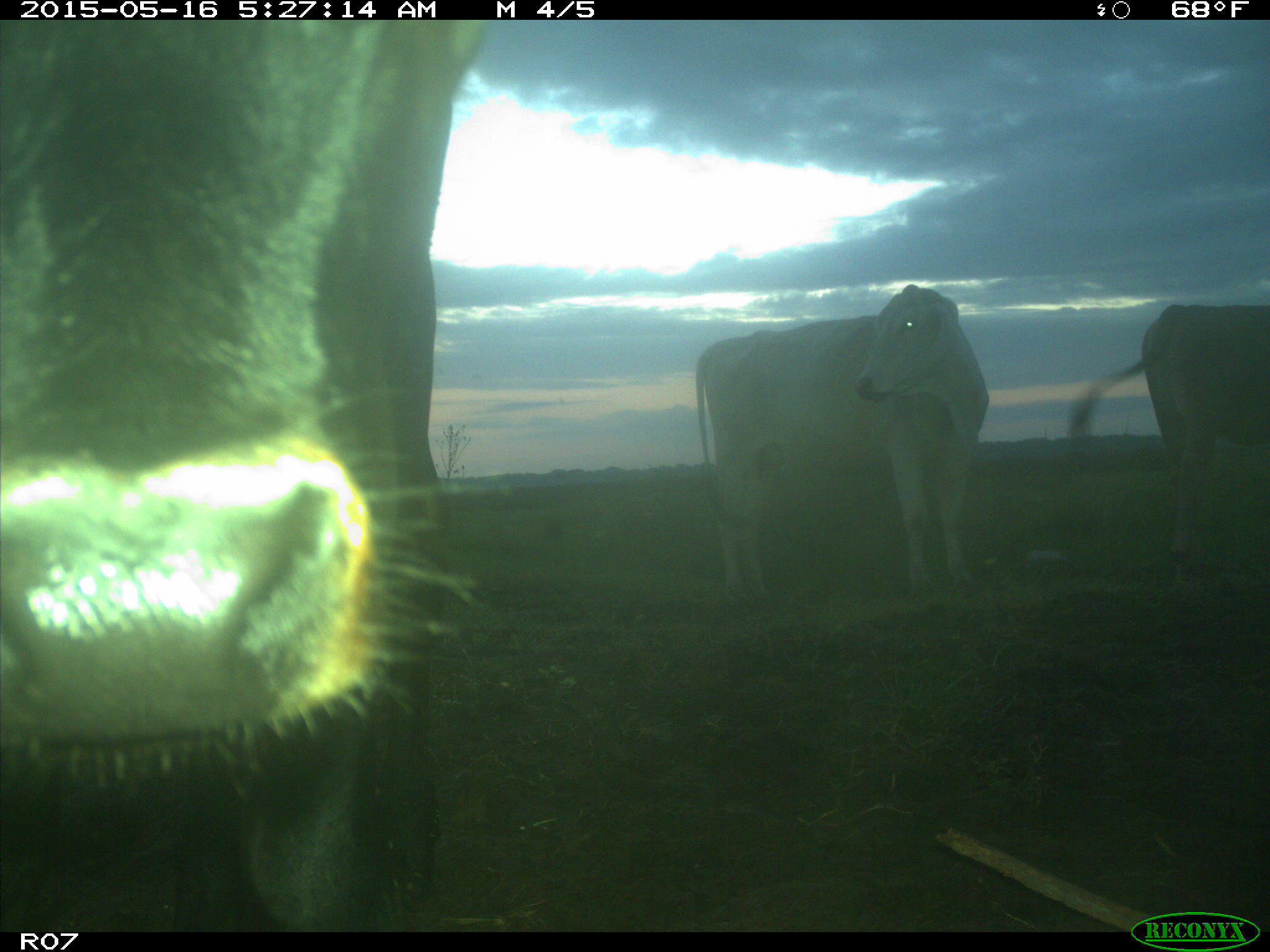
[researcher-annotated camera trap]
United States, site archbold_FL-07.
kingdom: Animalia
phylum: Chordata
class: Mammalia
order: Artiodactyla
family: Bovidae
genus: Bos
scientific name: Bos taurus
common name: domestic cow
Bos taurus (domestic cow).